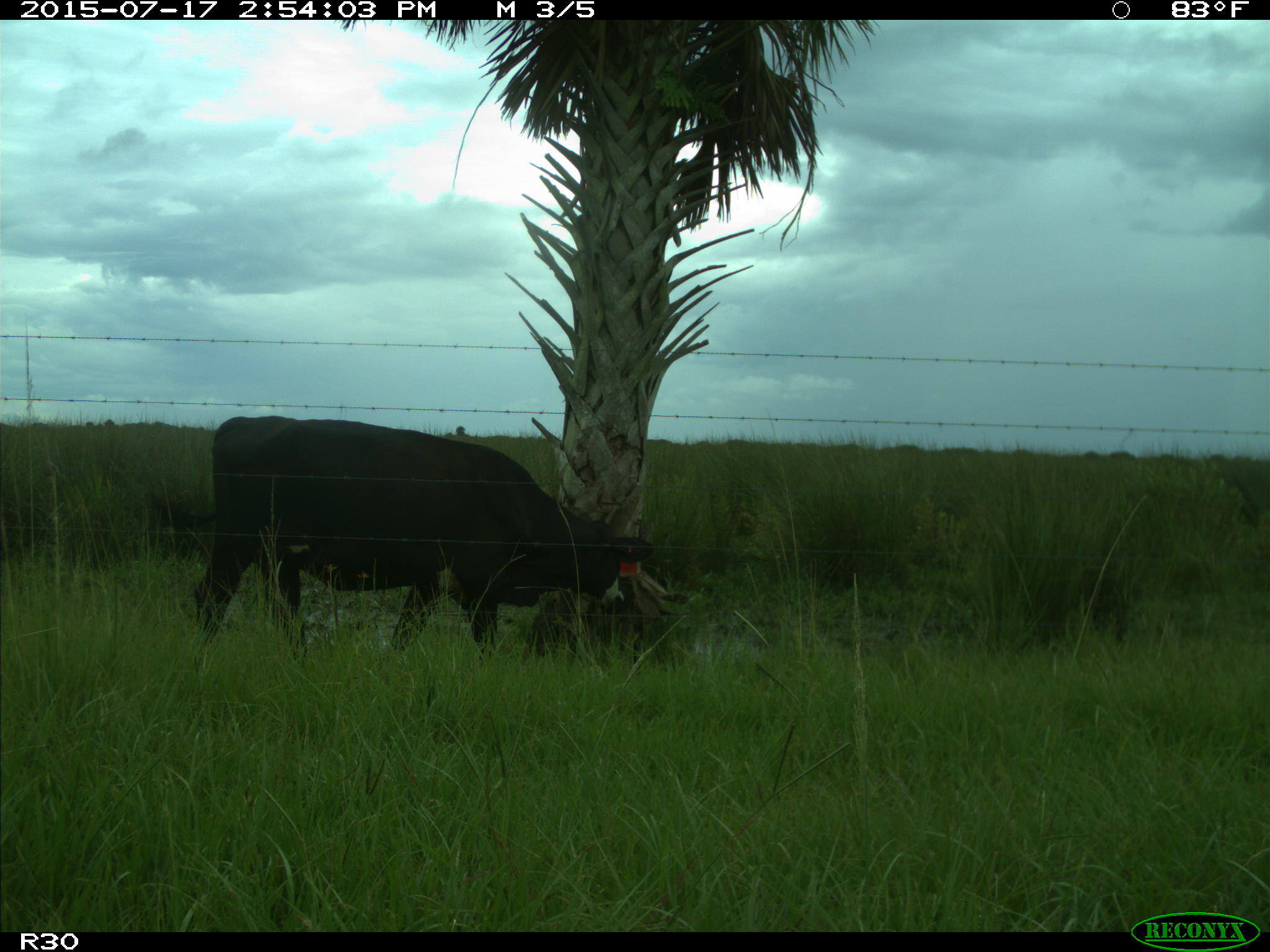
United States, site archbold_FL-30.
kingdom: Animalia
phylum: Chordata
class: Mammalia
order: Artiodactyla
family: Bovidae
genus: Bos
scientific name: Bos taurus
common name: domestic cow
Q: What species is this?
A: Bos taurus (domestic cow).